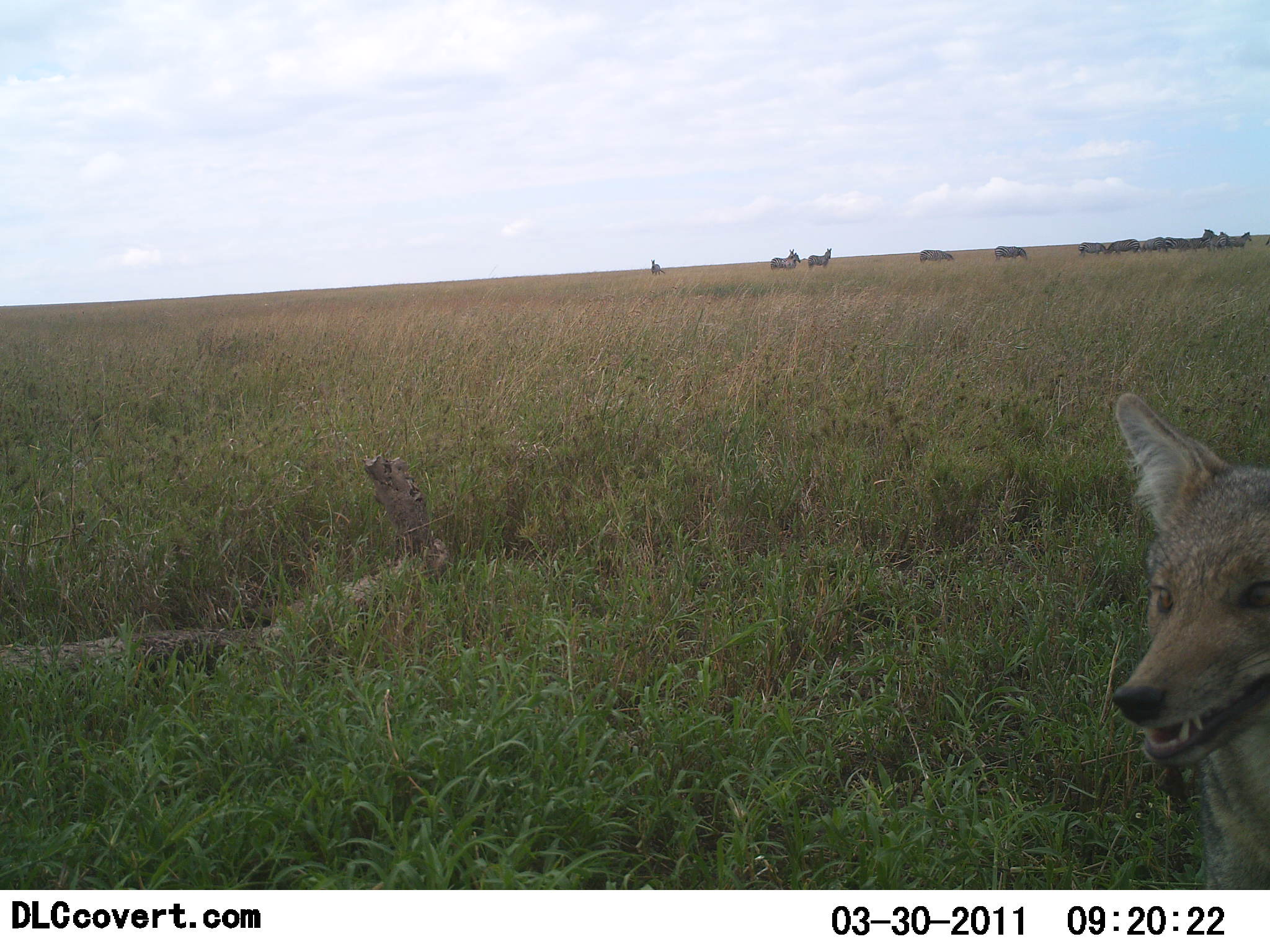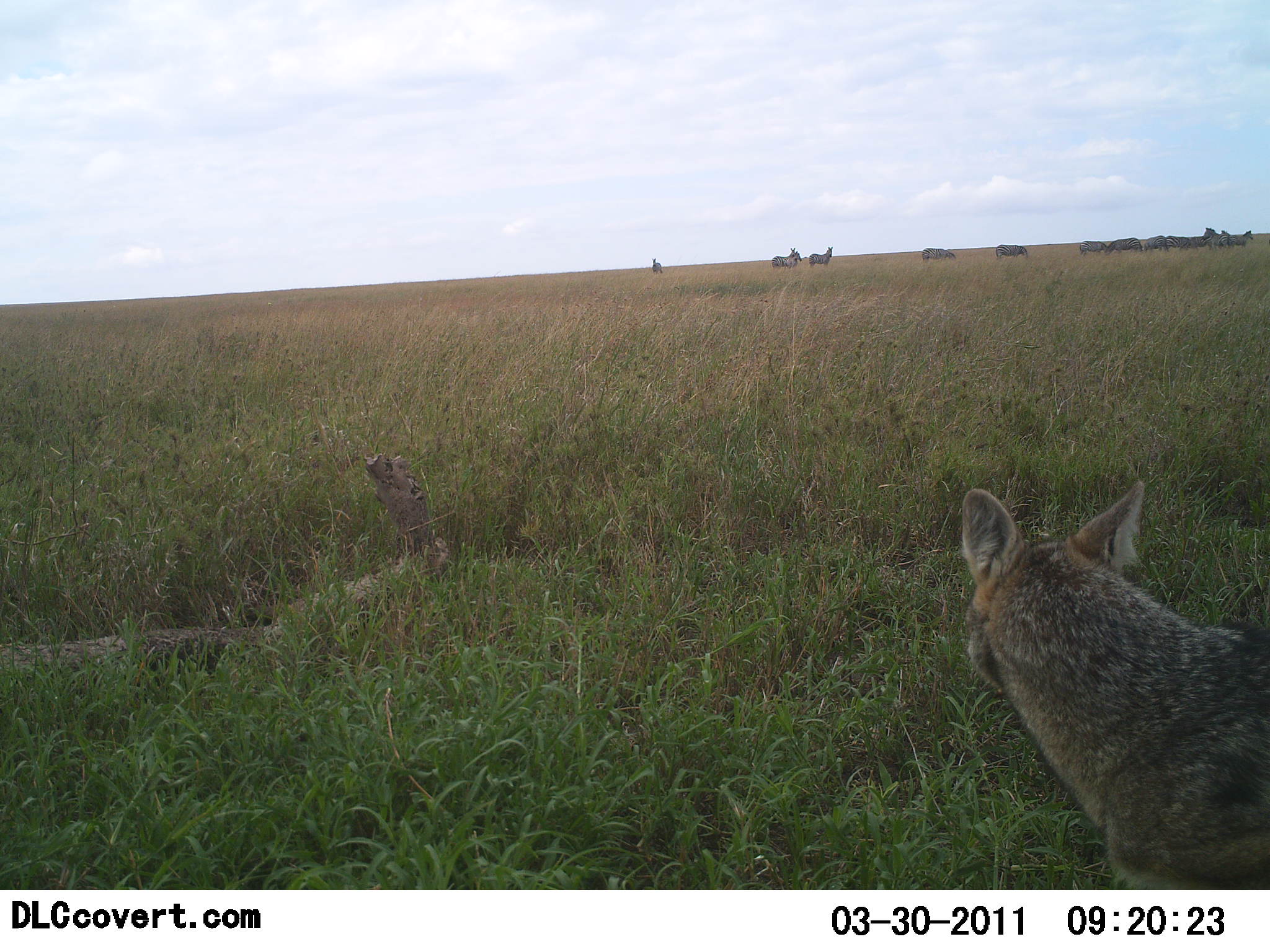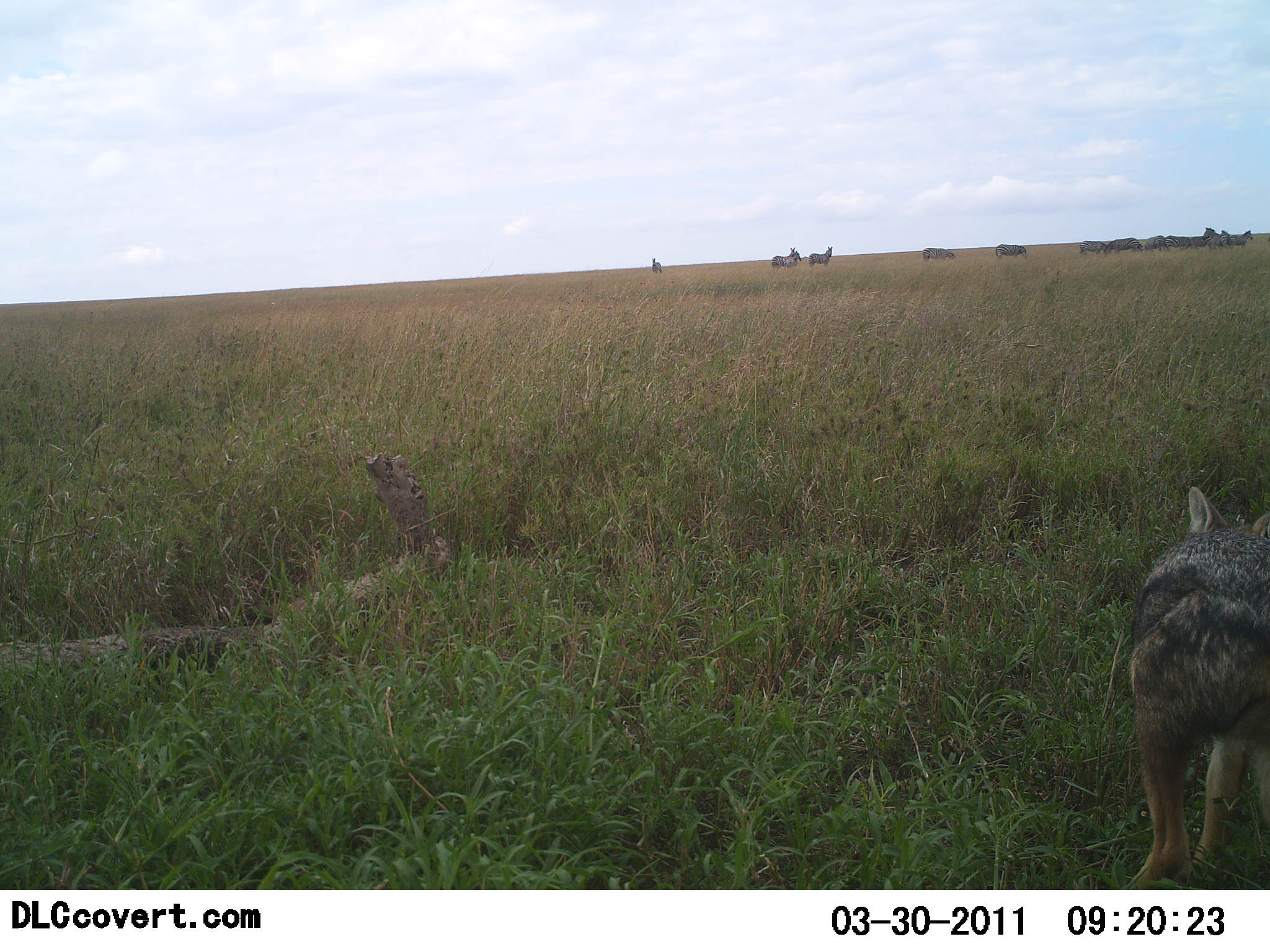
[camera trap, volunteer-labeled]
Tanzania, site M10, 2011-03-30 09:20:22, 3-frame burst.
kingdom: Animalia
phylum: Chordata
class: Mammalia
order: Carnivora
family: Canidae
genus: Lupulella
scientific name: Lupulella mesomelas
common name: black-backed jackal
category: jackal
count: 1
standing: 22%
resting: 11%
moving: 67%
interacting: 0%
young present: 0%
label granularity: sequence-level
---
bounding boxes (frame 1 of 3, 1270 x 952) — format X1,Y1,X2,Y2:
animal: 1110,391,1270,890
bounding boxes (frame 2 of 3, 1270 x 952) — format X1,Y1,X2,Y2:
animal: 961,479,1270,889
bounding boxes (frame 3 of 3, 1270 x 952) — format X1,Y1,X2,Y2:
animal: 1127,485,1270,891